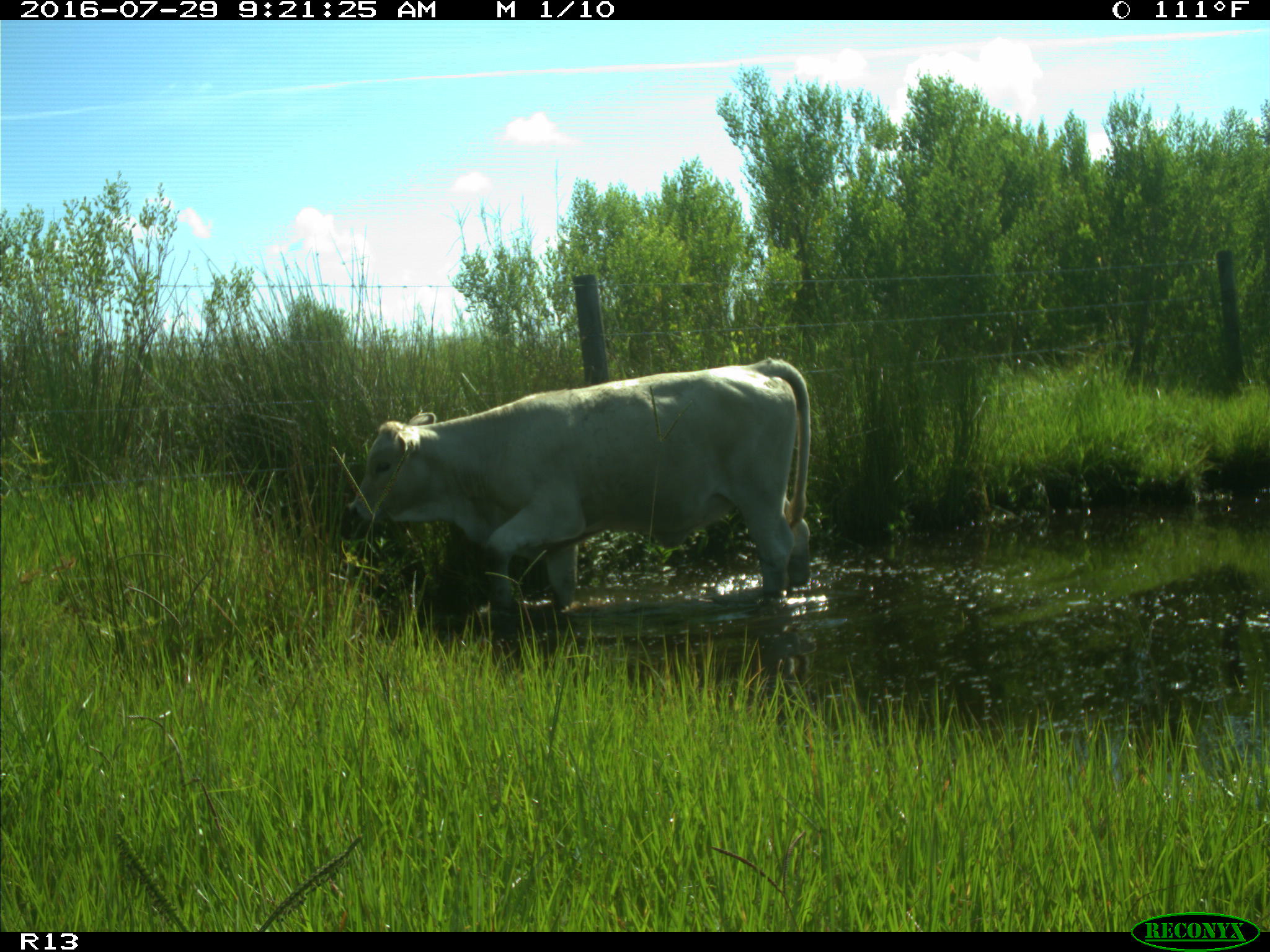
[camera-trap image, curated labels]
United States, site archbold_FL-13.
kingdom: Animalia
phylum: Chordata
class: Mammalia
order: Artiodactyla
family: Bovidae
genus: Bos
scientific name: Bos taurus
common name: domestic cow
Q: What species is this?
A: Bos taurus (domestic cow).